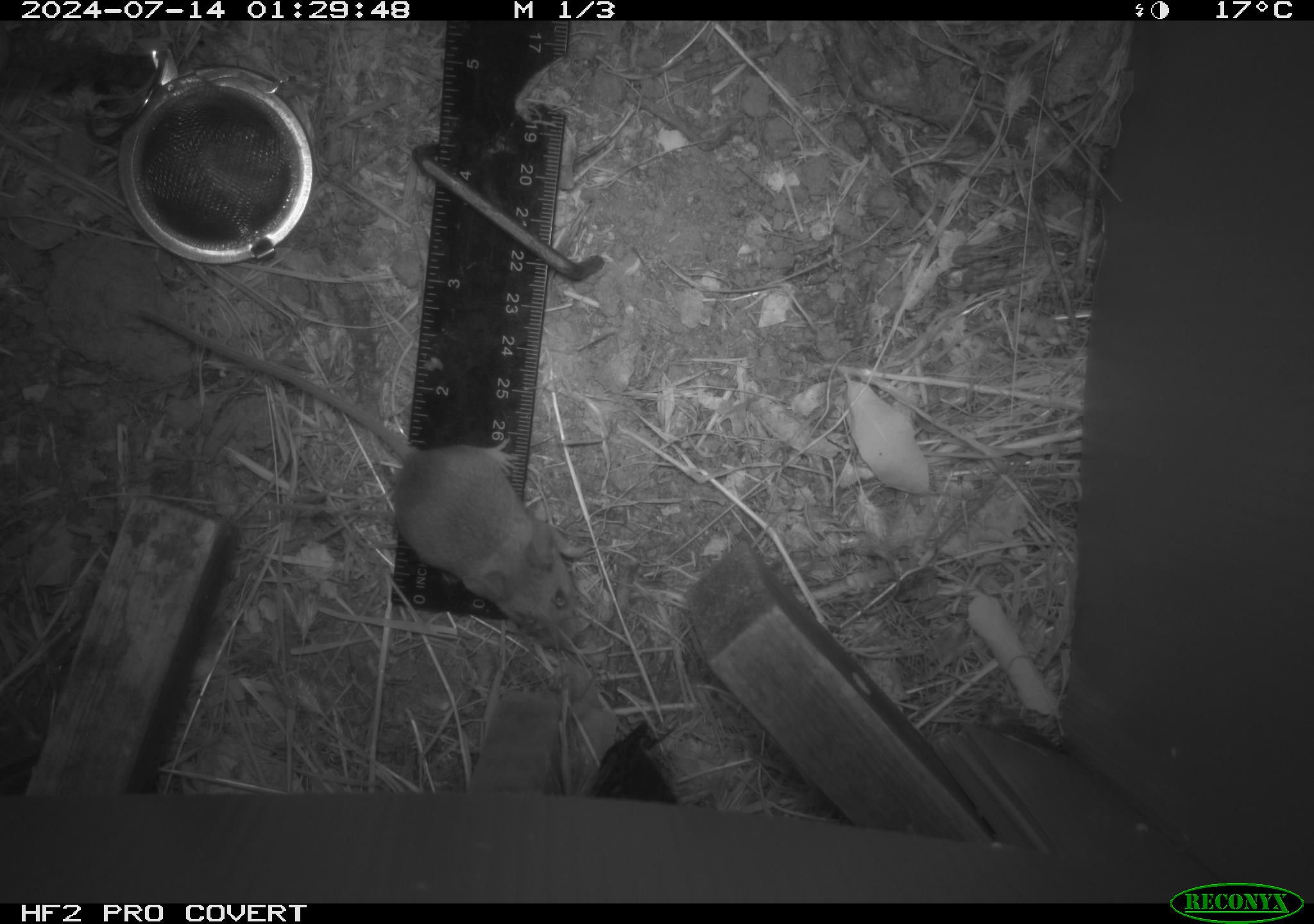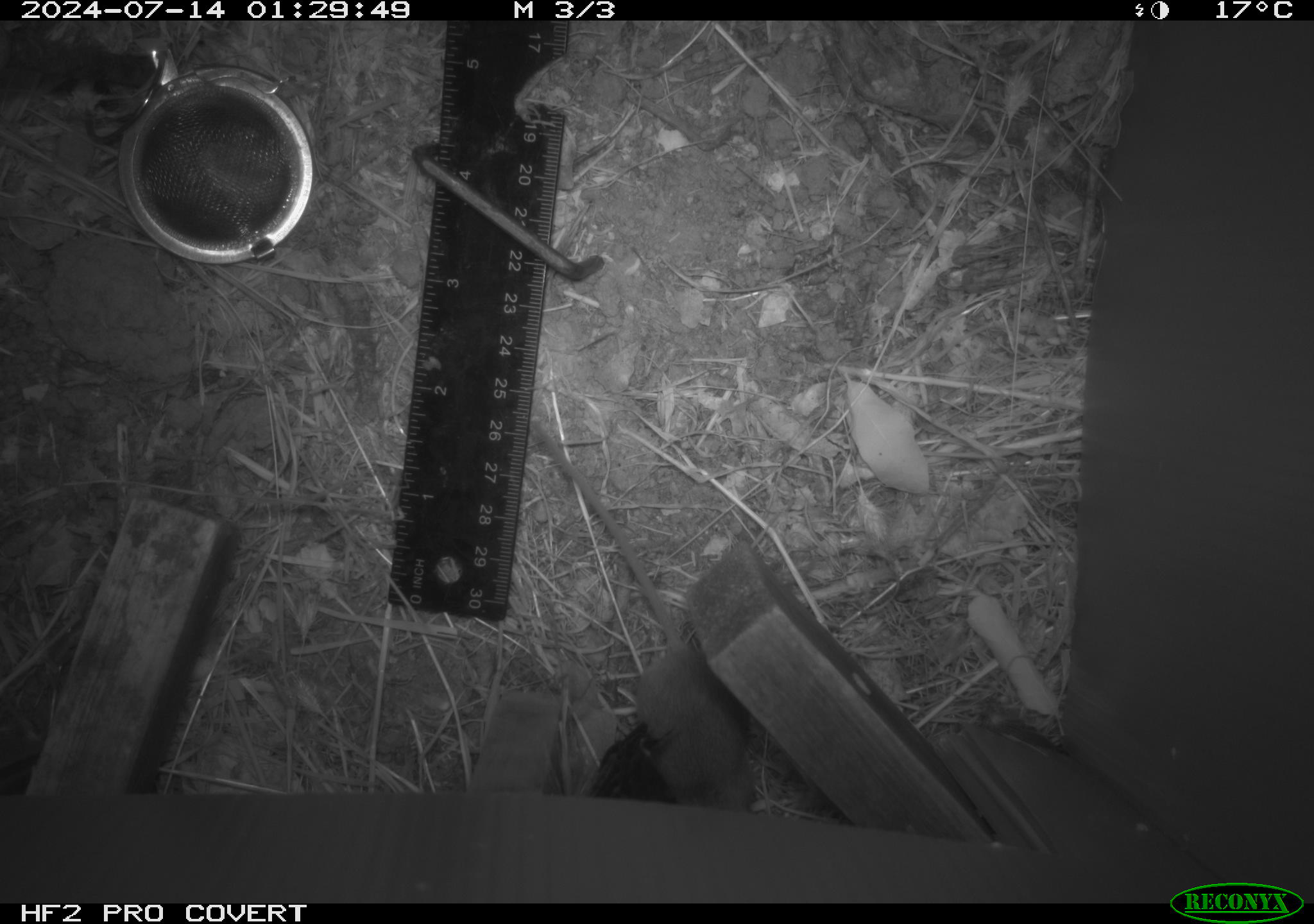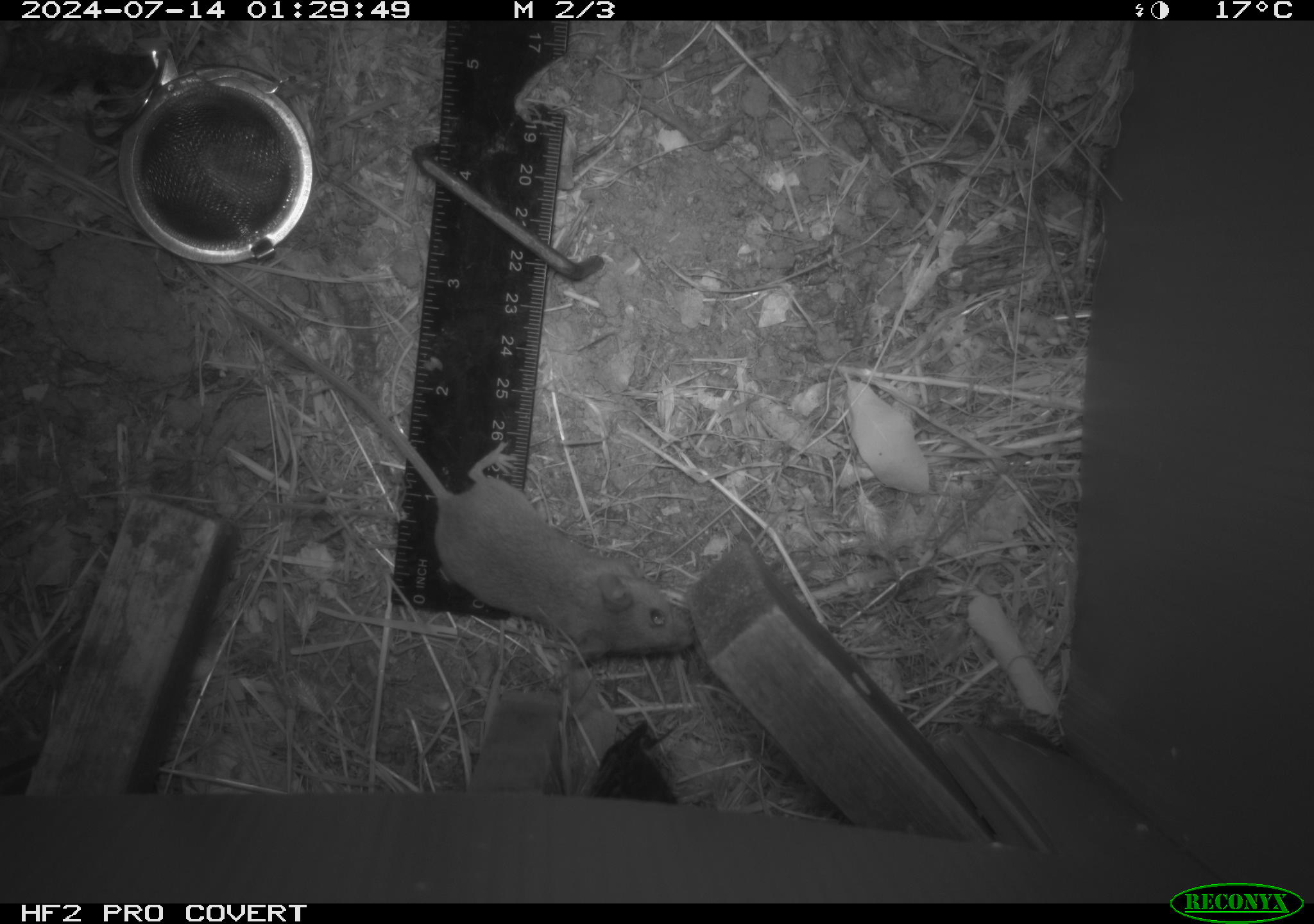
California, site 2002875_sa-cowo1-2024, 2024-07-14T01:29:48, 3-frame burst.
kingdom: Animalia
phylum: Chordata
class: Mammalia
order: Rodentia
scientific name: Rodentia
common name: mouse species